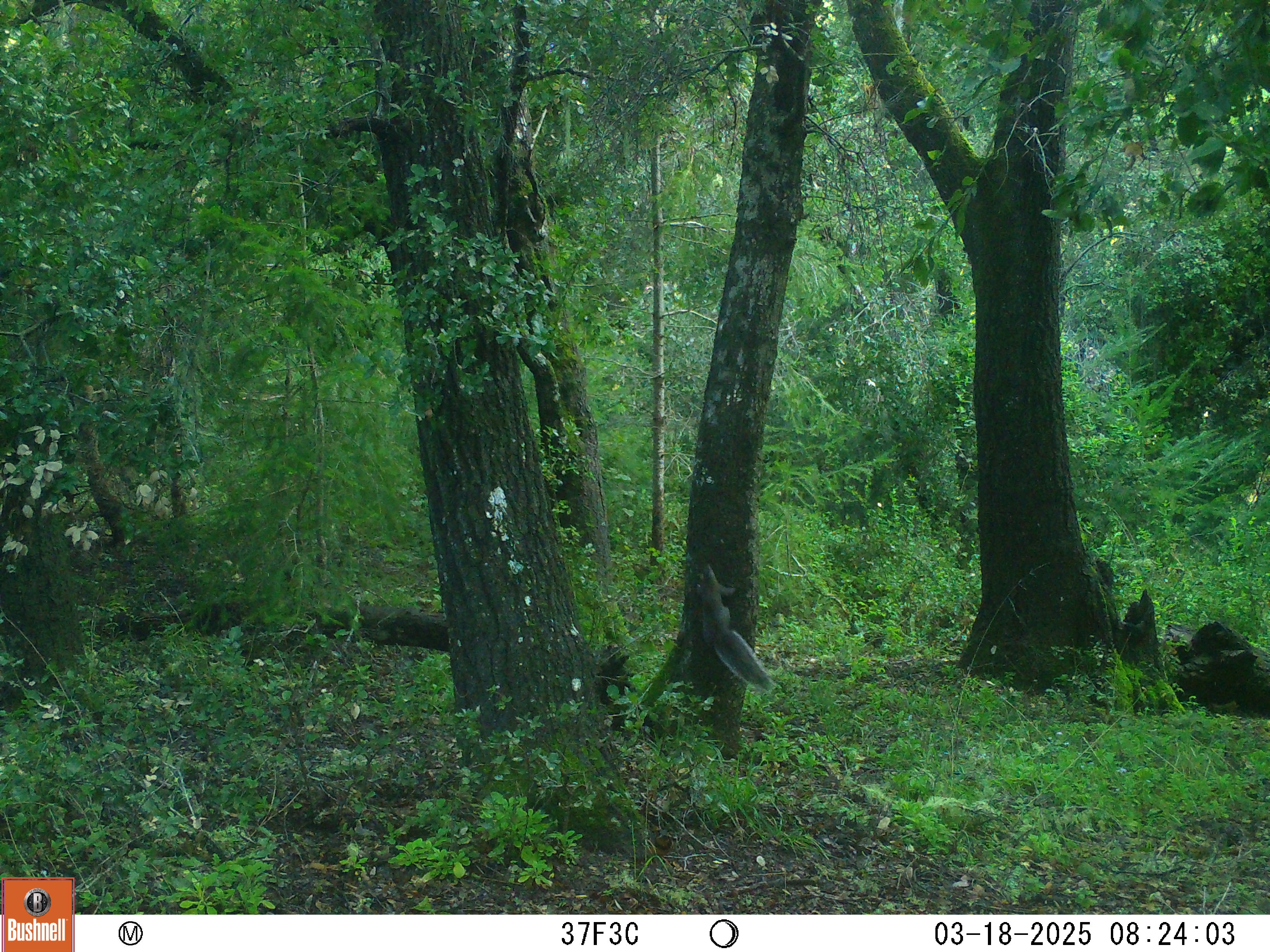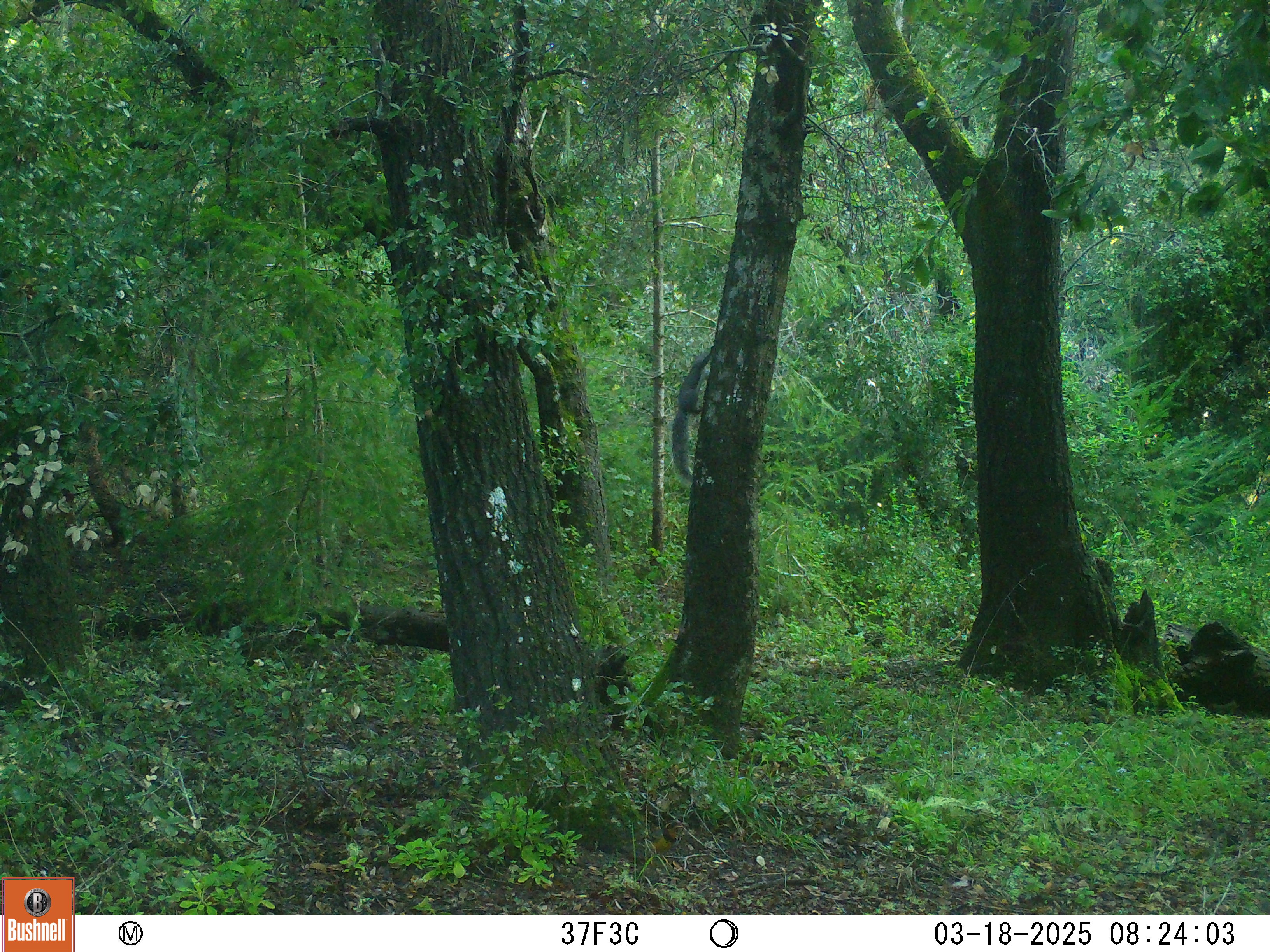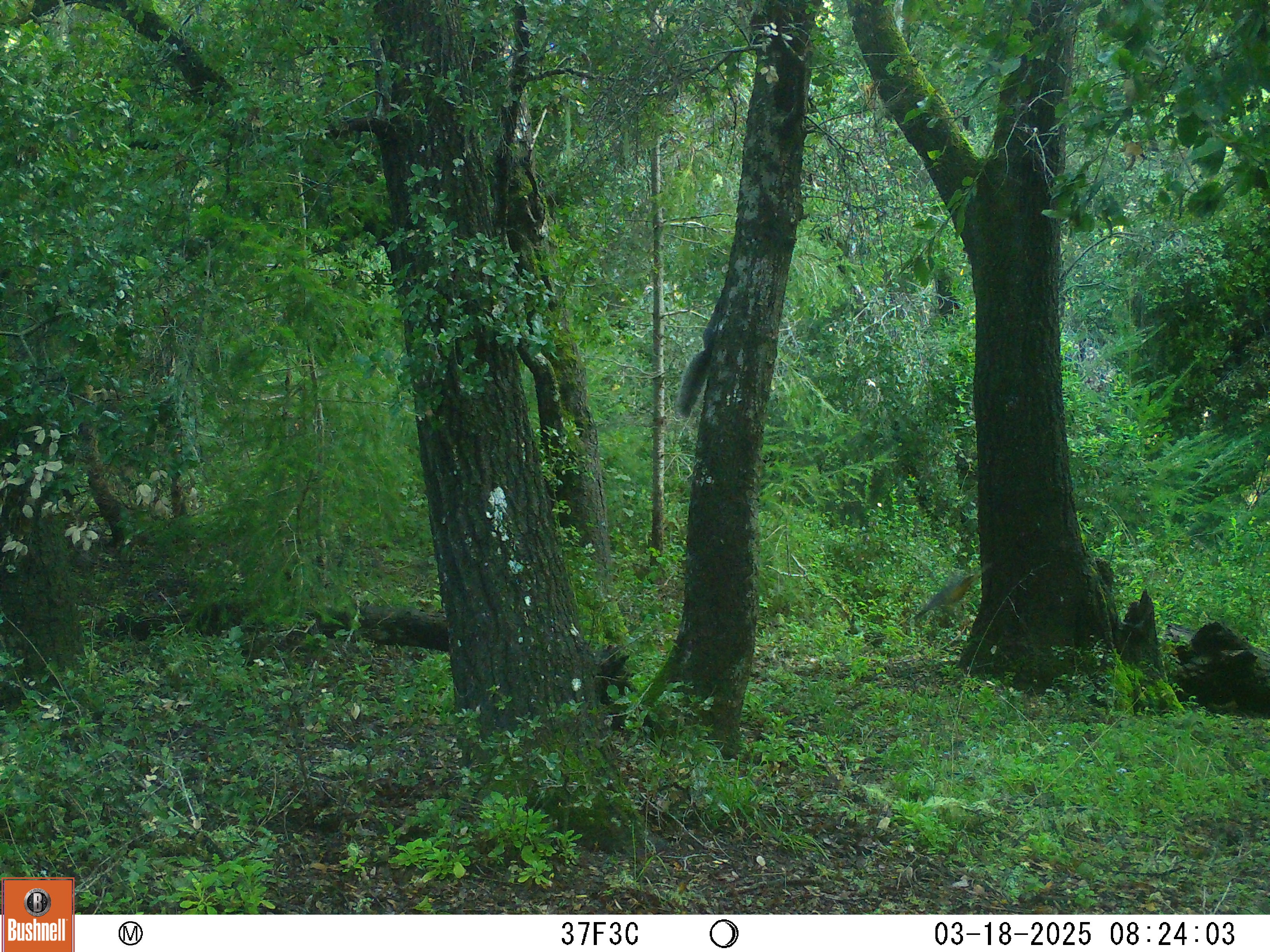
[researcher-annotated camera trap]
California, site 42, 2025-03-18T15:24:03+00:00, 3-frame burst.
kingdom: Animalia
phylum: Chordata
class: Mammalia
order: Rodentia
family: Sciuridae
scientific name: Sciuridae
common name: squirrel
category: unknown squirrel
Unknown squirrel (squirrel) (Sciuridae).